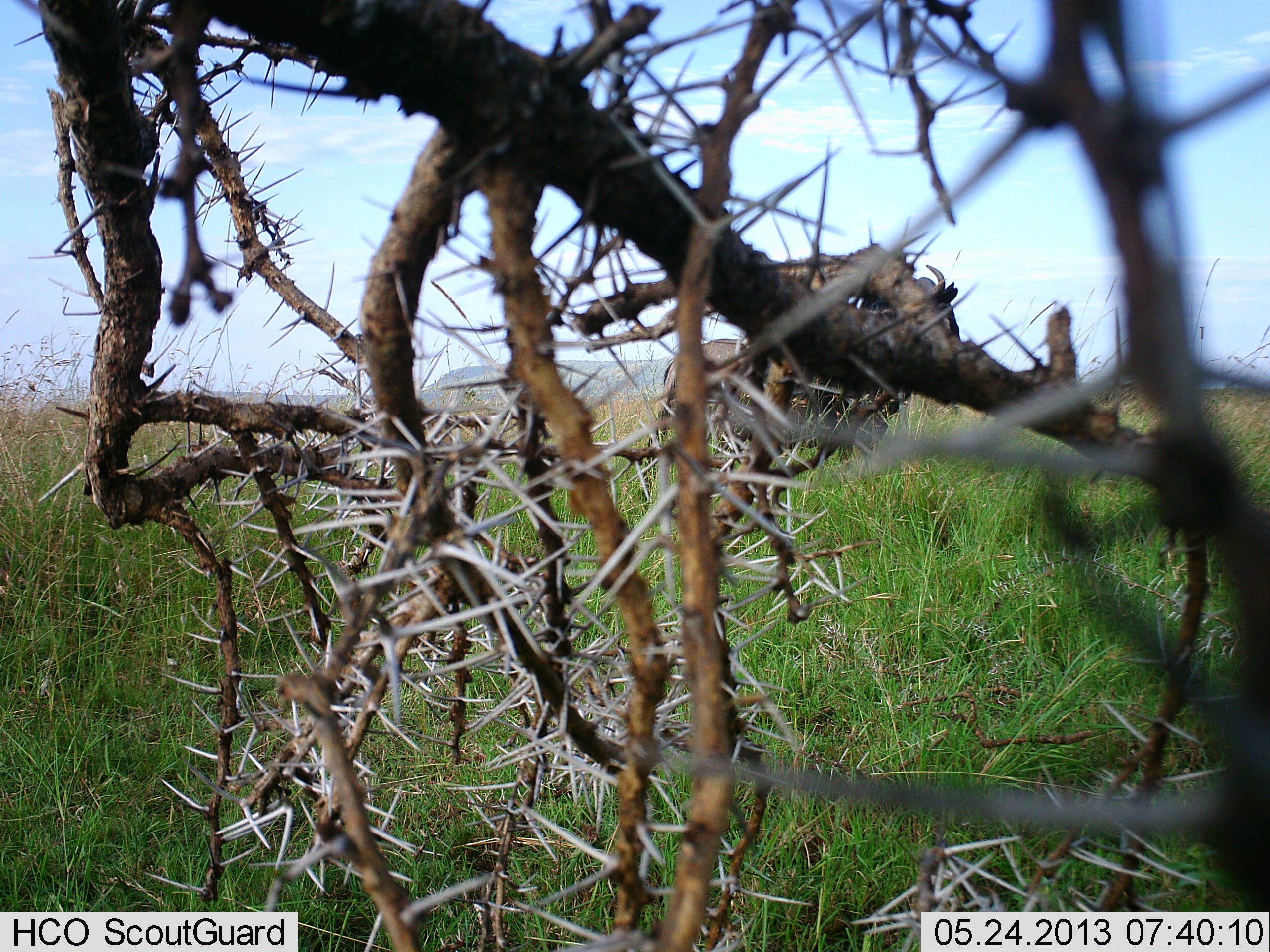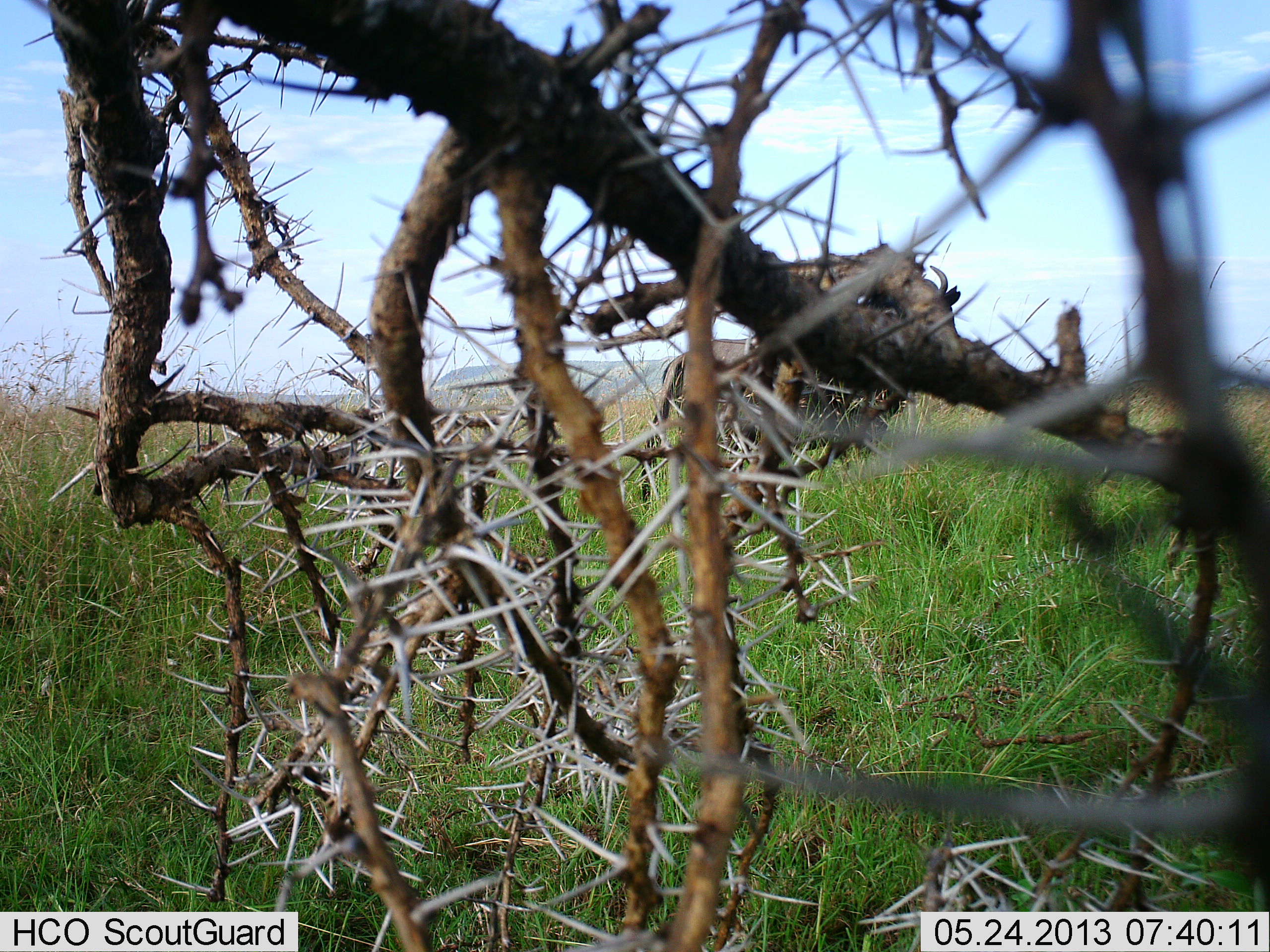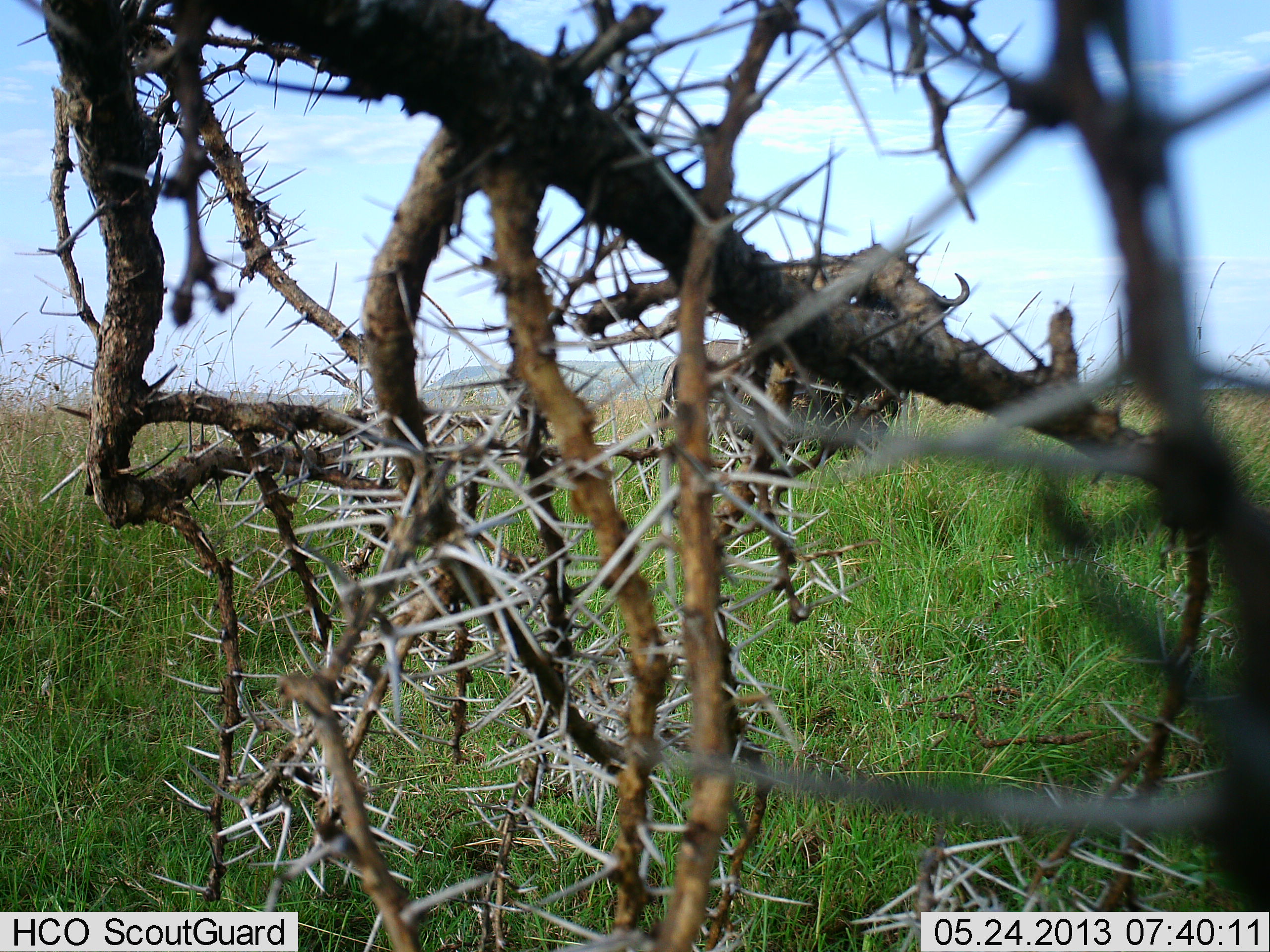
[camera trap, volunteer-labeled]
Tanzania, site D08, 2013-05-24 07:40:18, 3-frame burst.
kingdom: Animalia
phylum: Chordata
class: Mammalia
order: Artiodactyla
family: Bovidae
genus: Connochaetes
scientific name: Connochaetes taurinus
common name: blue wildebeest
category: wildebeest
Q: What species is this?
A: Wildebeest (blue wildebeest) (Connochaetes taurinus).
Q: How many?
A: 1.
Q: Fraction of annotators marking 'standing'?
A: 95%.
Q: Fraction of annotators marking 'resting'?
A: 0%.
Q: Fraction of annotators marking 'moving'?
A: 5%.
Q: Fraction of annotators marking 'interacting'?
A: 0%.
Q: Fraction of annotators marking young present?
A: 0%.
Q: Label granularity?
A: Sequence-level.